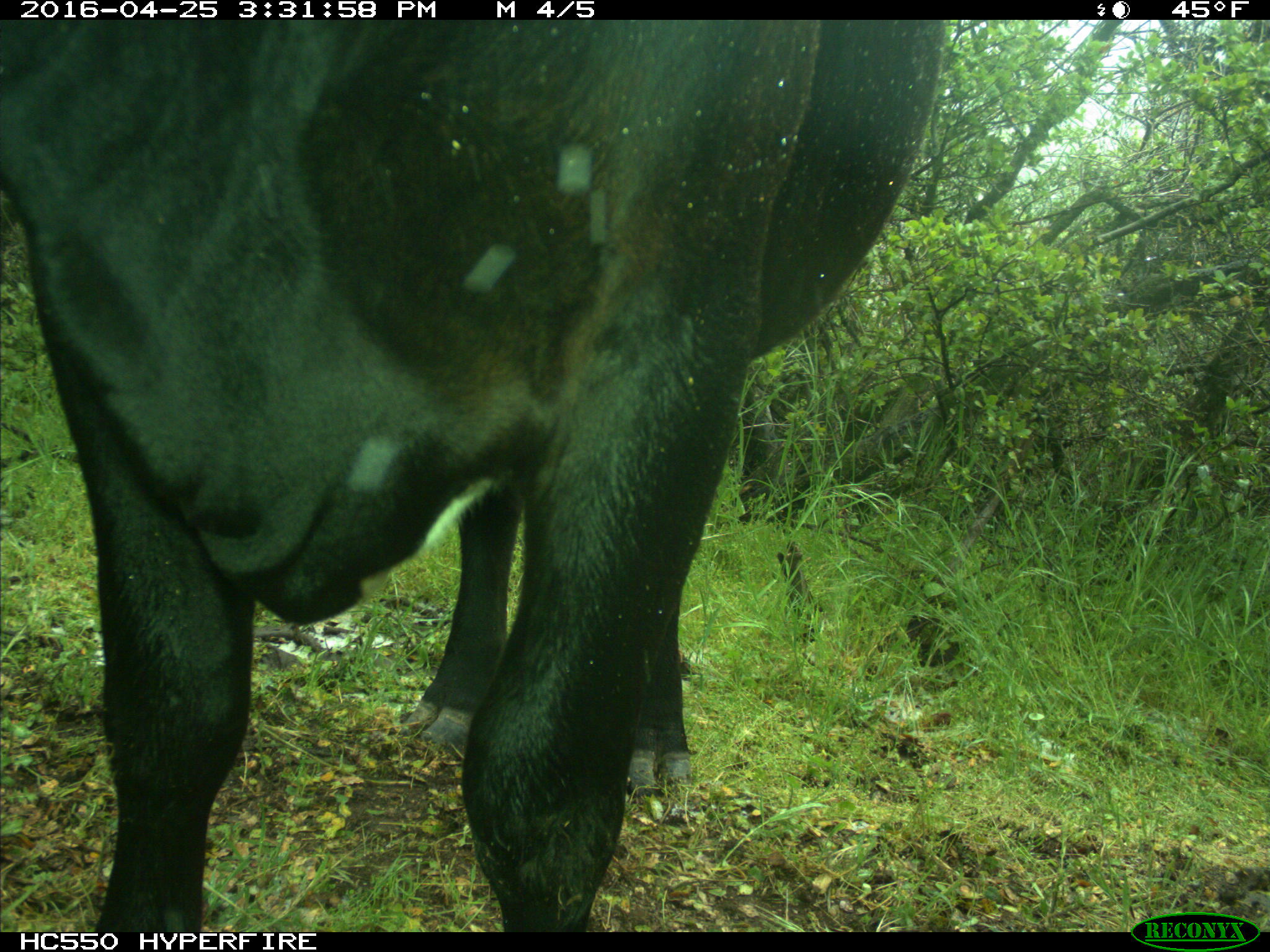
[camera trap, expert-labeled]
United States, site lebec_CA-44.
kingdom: Animalia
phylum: Chordata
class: Mammalia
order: Artiodactyla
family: Bovidae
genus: Bos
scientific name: Bos taurus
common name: domestic cow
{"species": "Bos taurus (domestic cow)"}